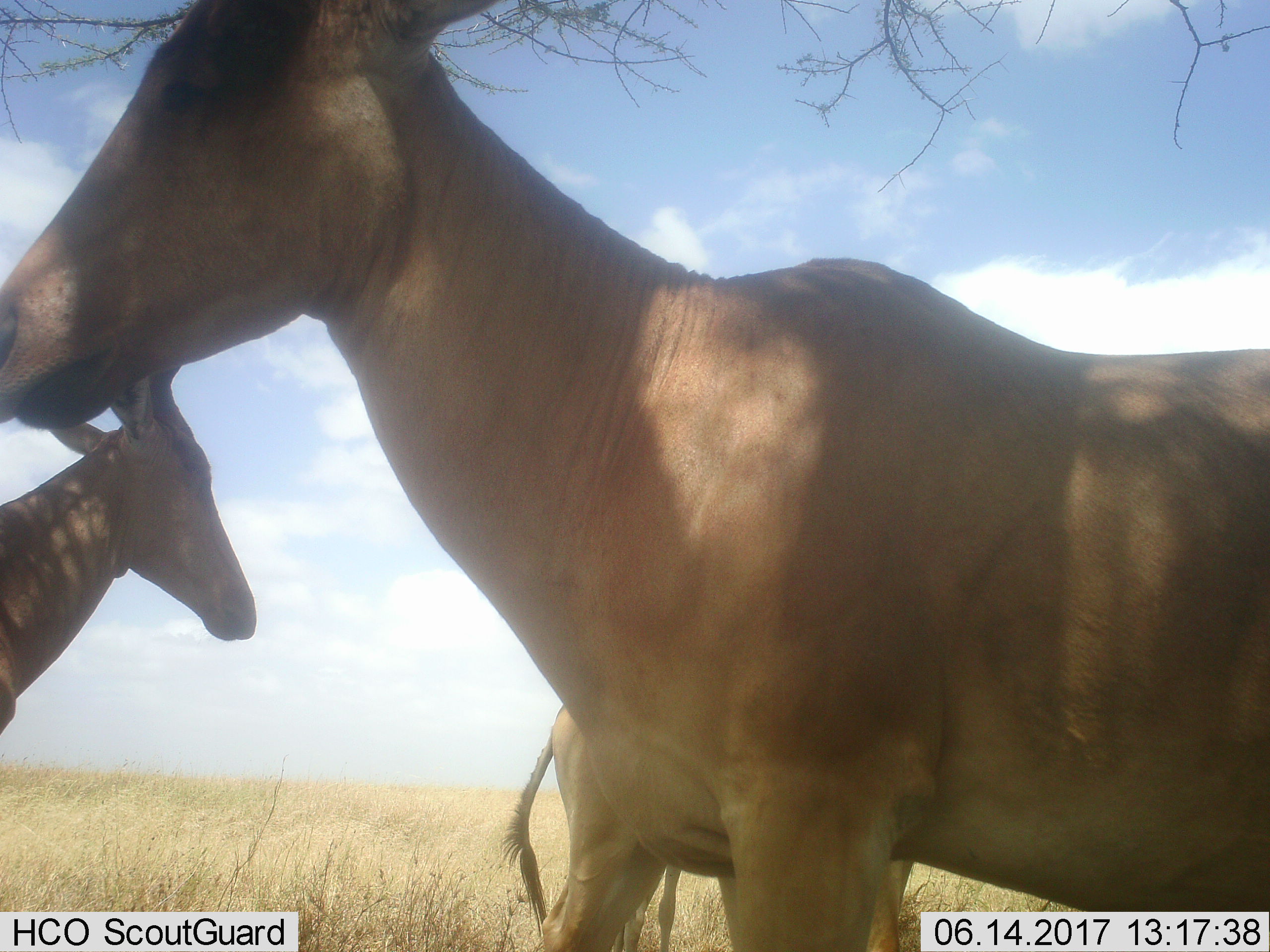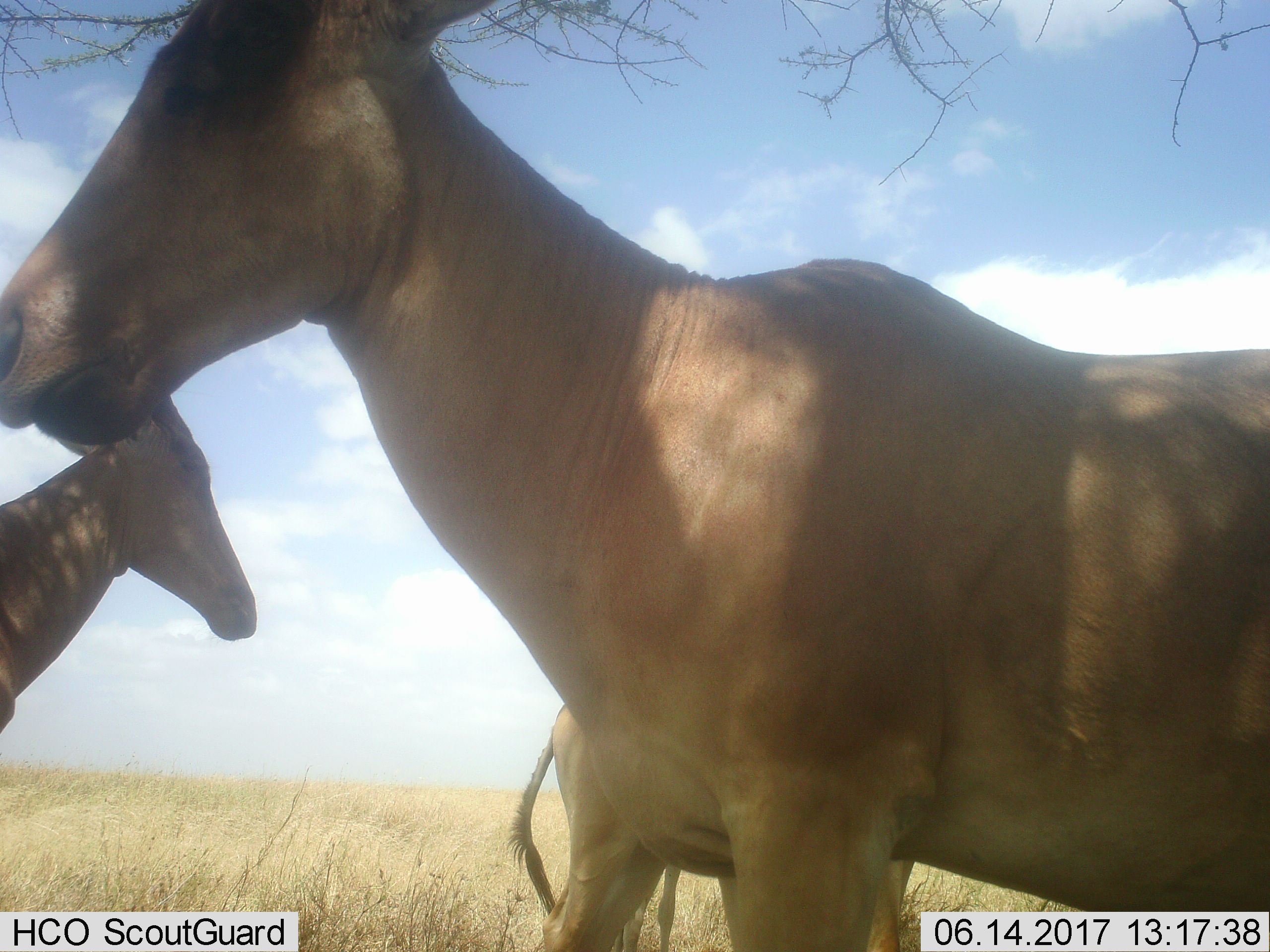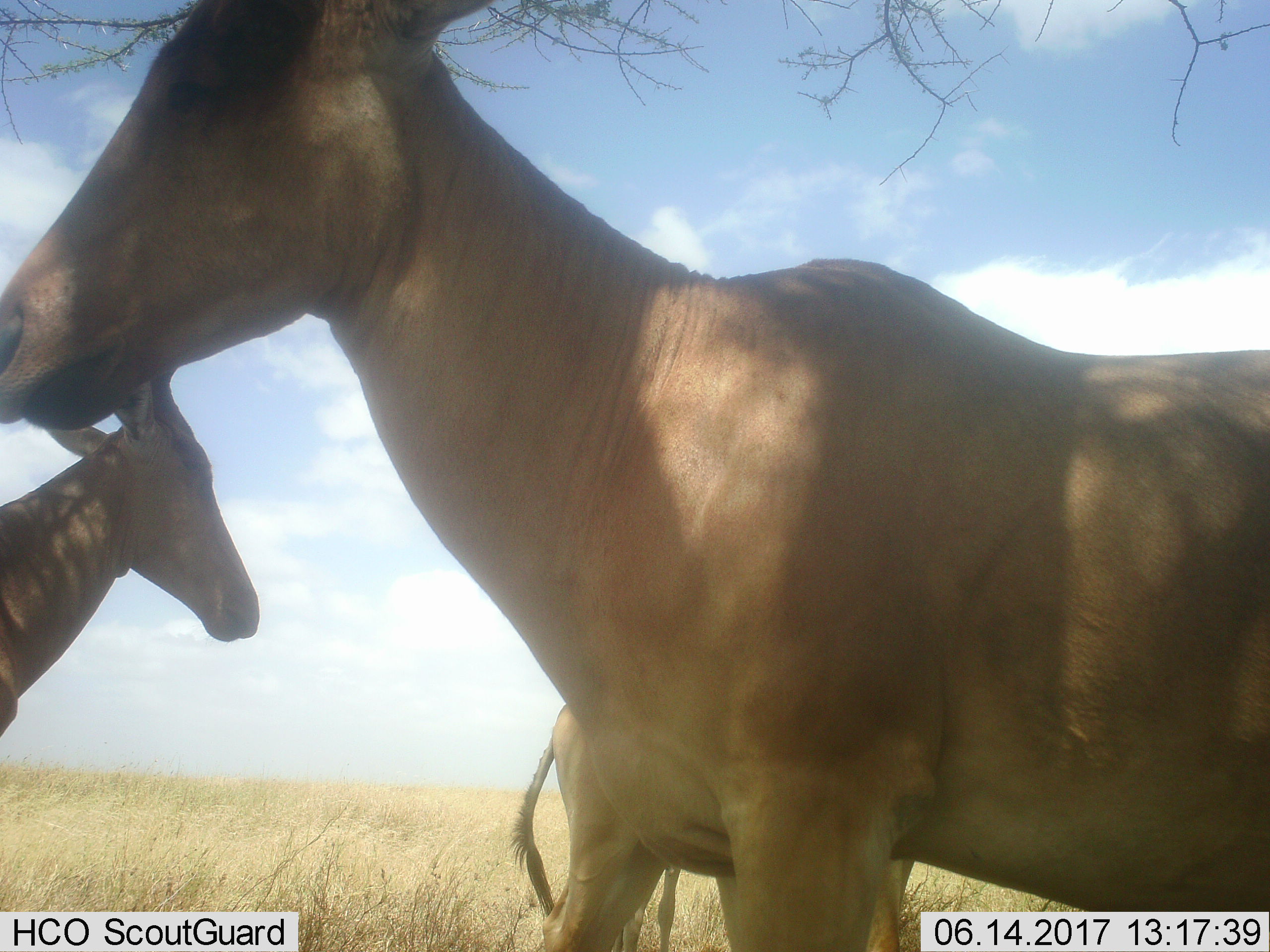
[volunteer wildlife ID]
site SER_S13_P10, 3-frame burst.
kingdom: Animalia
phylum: Chordata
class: Mammalia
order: Artiodactyla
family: Bovidae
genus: Alcelaphus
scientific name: Alcelaphus buselaphus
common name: hartebeest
Hartebeest (Alcelaphus buselaphus), count 3. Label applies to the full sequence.